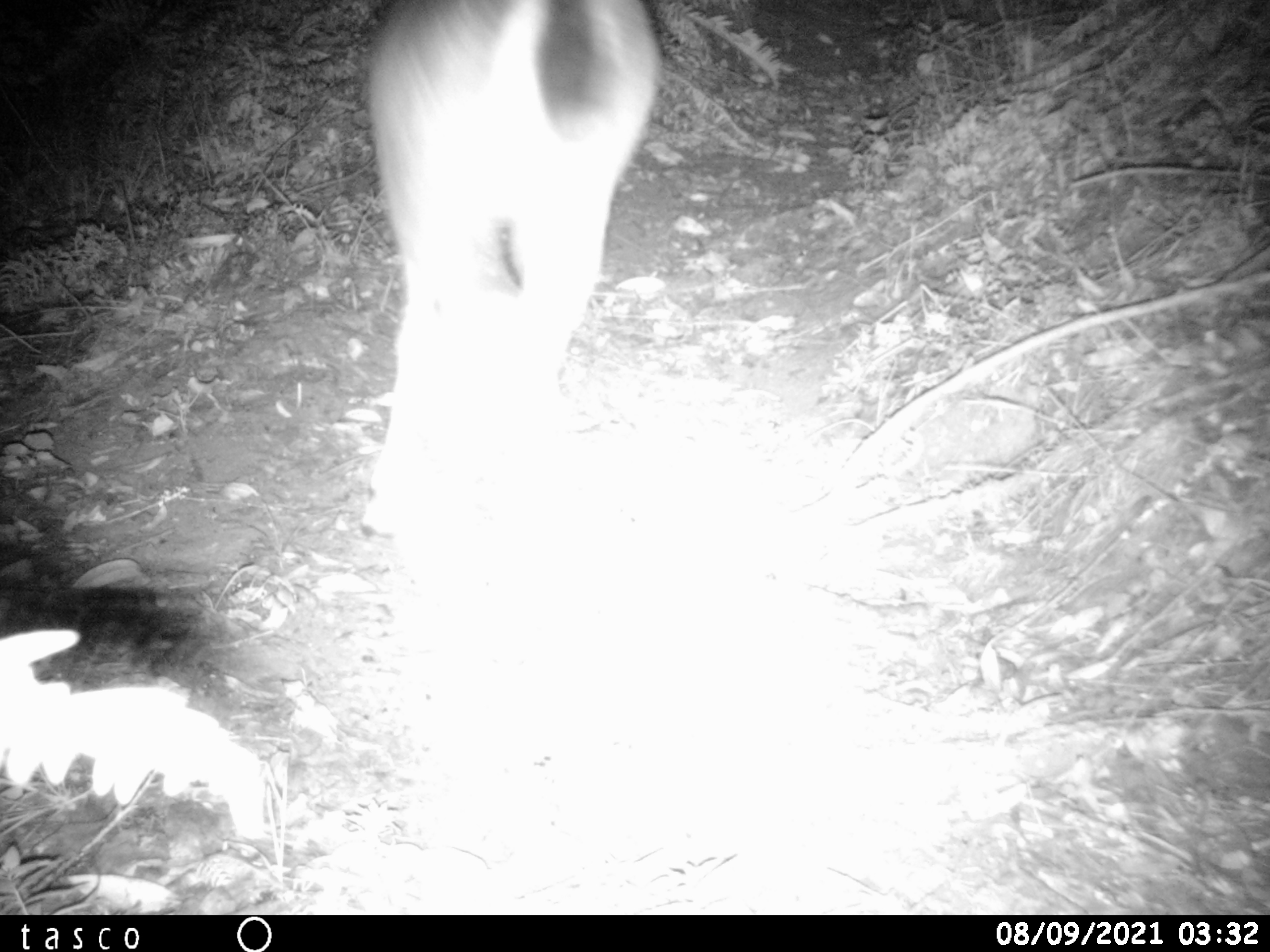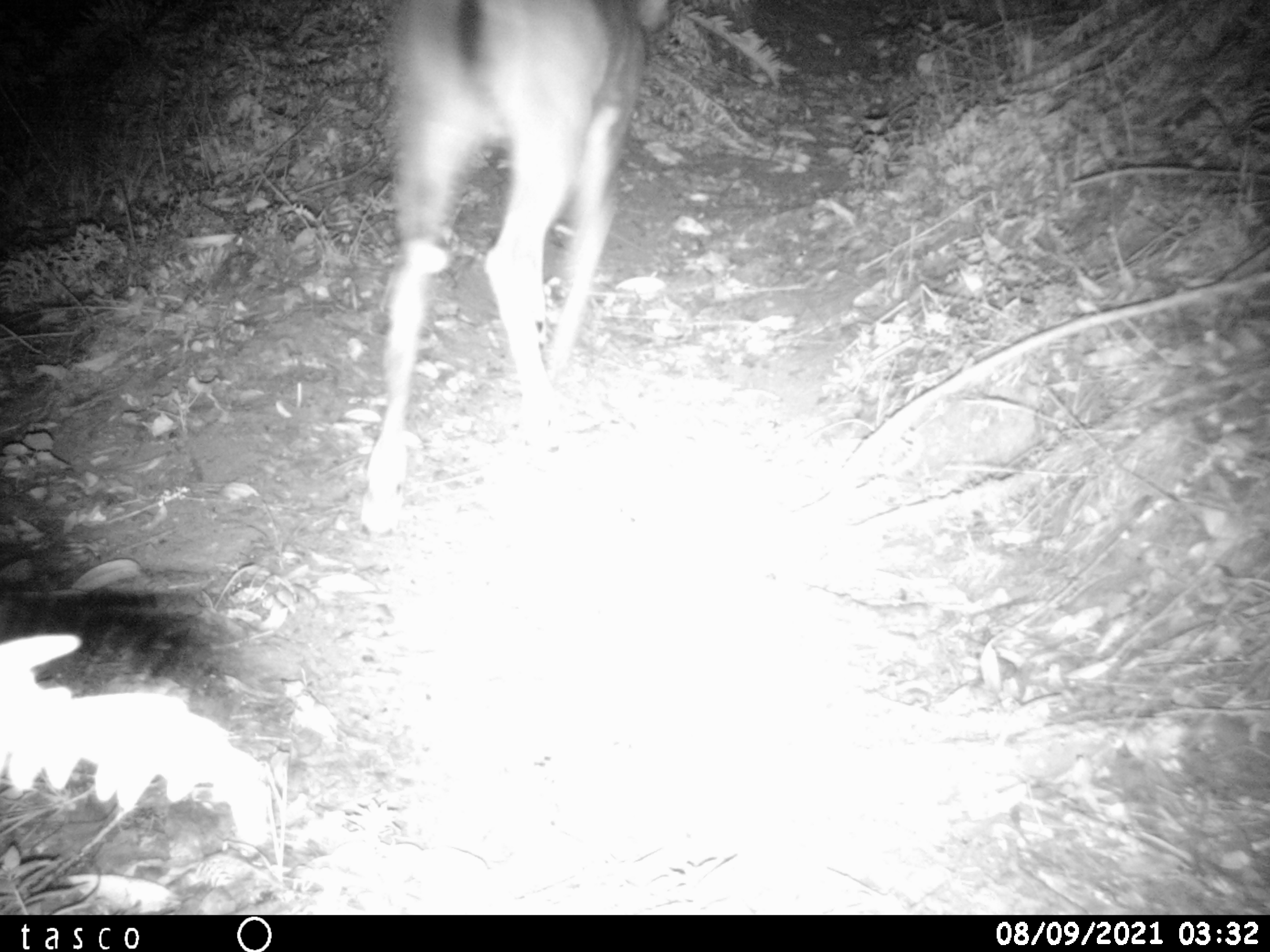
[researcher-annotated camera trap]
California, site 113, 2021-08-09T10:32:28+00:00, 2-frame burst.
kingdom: Animalia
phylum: Chordata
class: Mammalia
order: Artiodactyla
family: Cervidae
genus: Odocoileus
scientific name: Odocoileus hemionus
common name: mule deer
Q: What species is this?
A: Mule deer (Odocoileus hemionus).